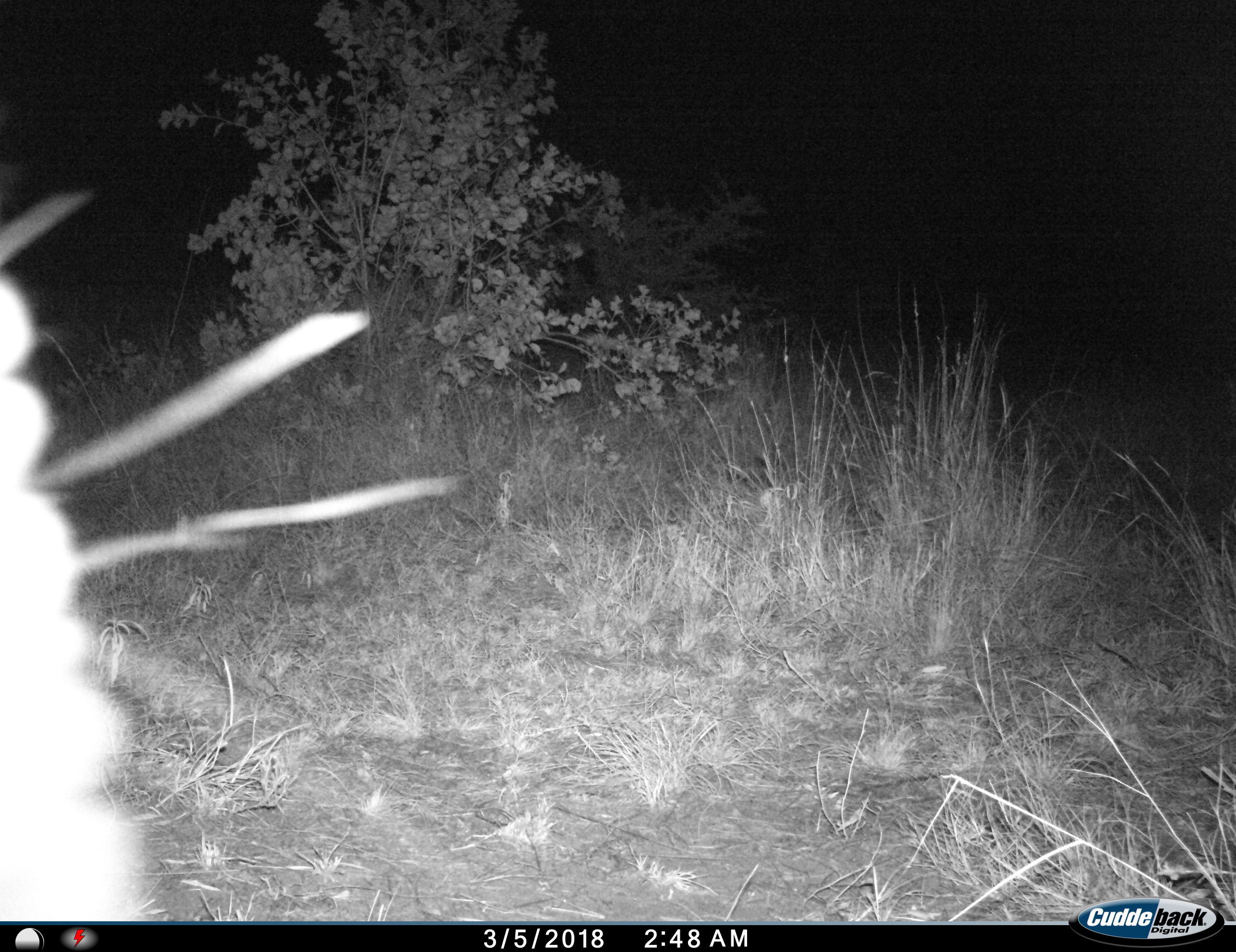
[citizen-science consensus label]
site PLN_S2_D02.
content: unidentified animal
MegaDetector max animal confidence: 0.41